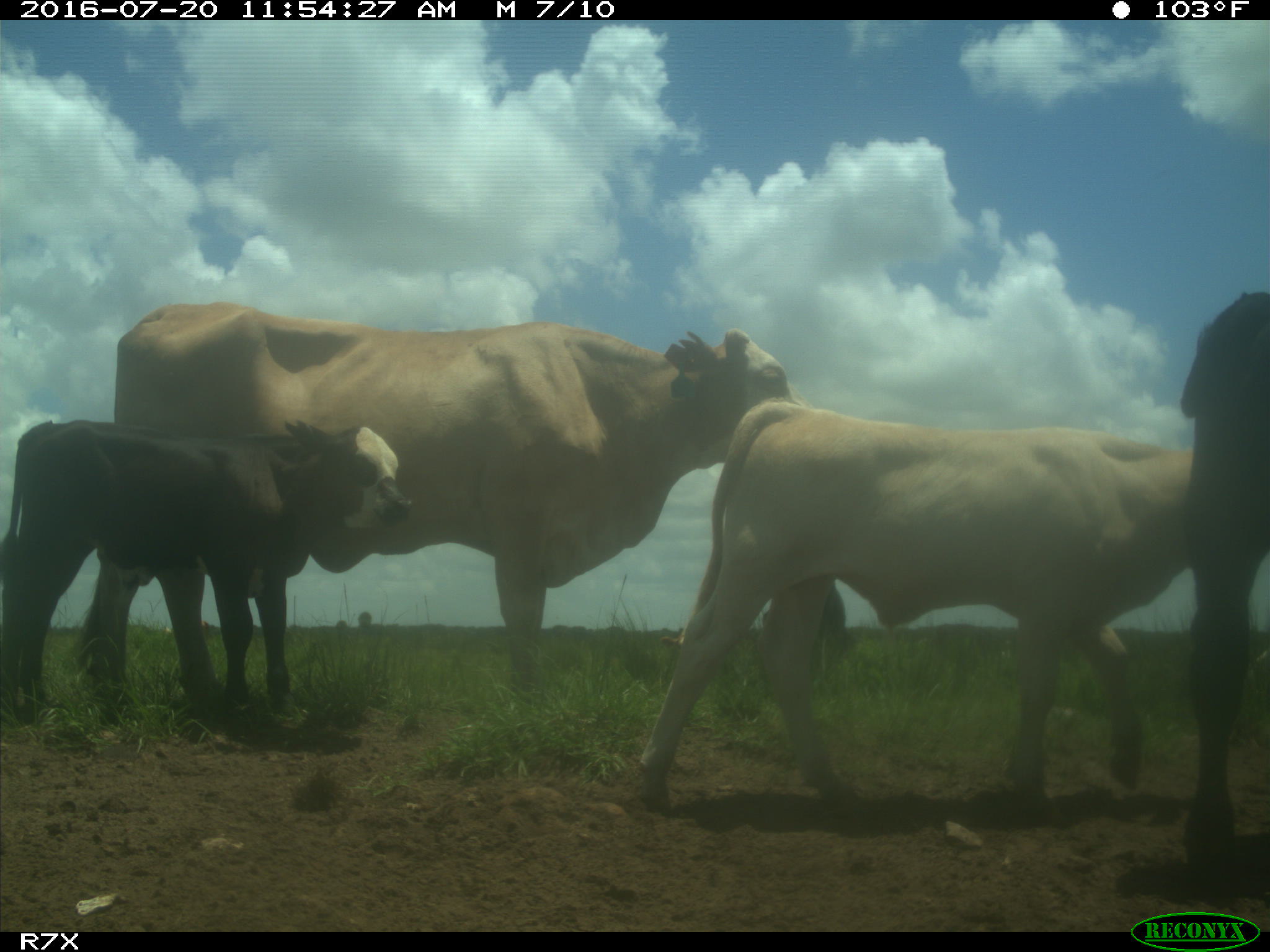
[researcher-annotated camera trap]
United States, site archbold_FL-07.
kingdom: Animalia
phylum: Chordata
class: Mammalia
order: Artiodactyla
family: Bovidae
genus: Bos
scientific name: Bos taurus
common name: domestic cow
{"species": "Bos taurus (domestic cow)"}